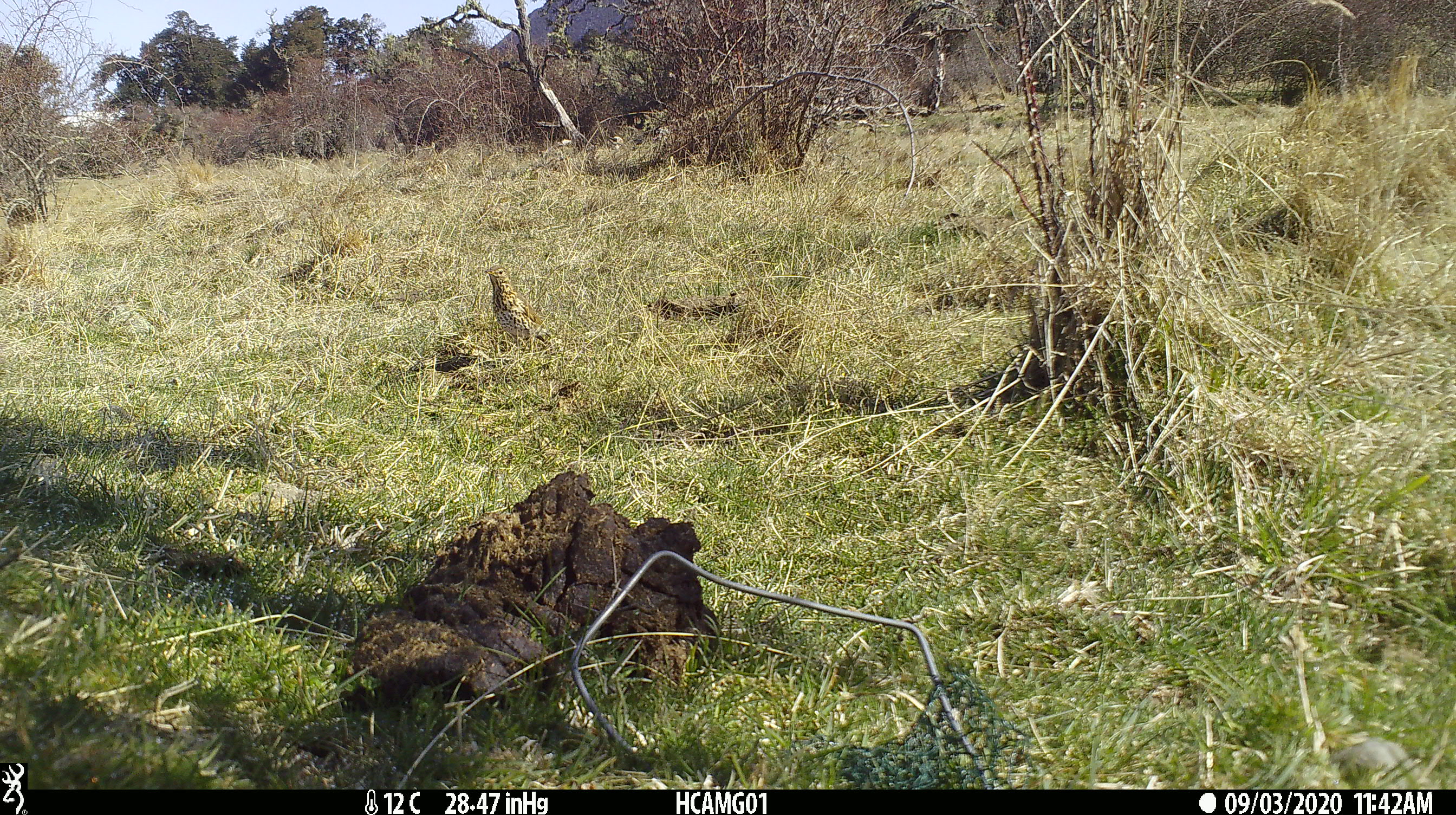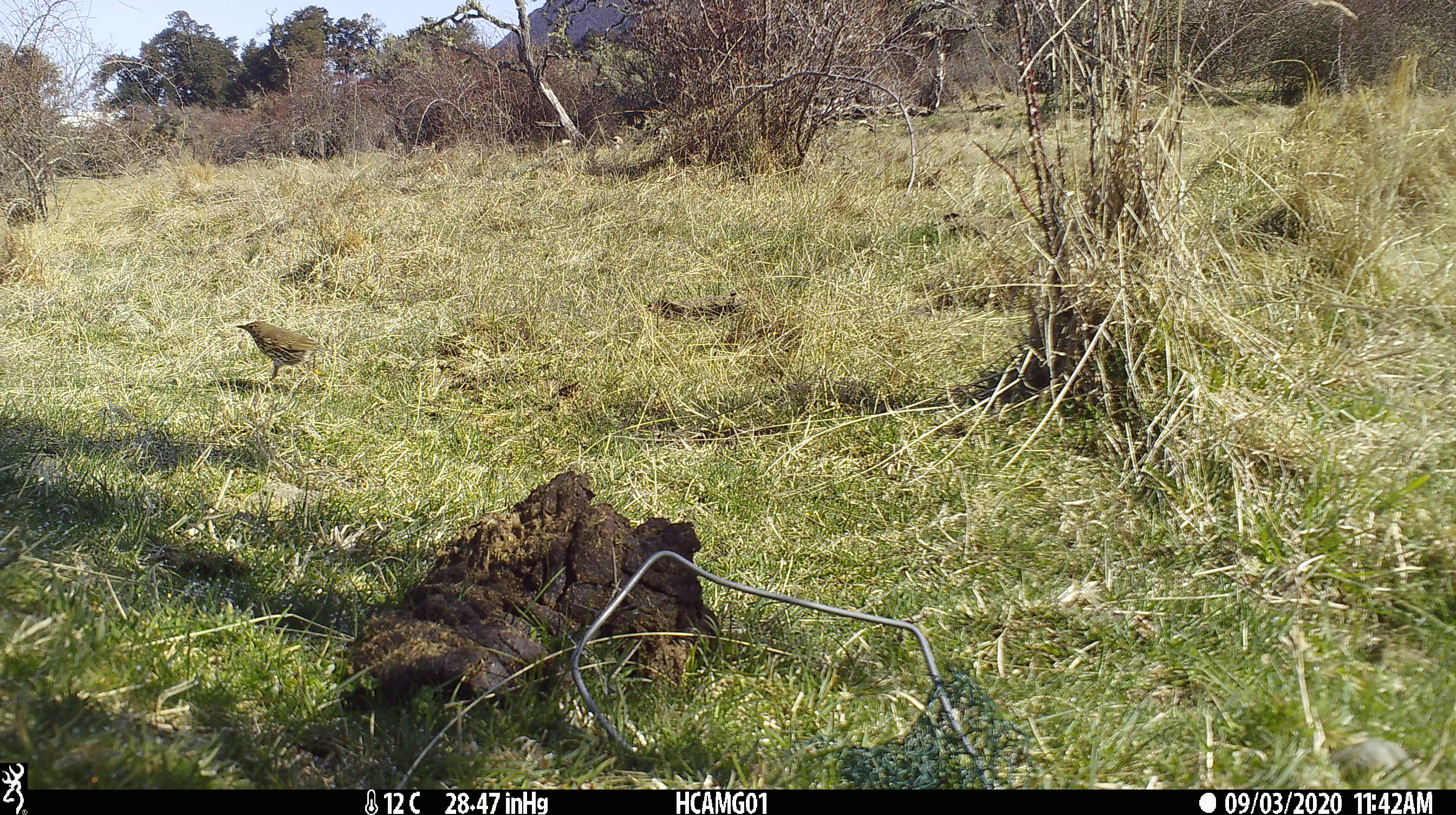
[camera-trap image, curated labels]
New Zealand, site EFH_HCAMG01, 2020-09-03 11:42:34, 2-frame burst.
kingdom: Animalia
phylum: Chordata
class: Aves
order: Passeriformes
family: Turdidae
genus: Turdus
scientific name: Turdus philomelos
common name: song thrush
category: thrush